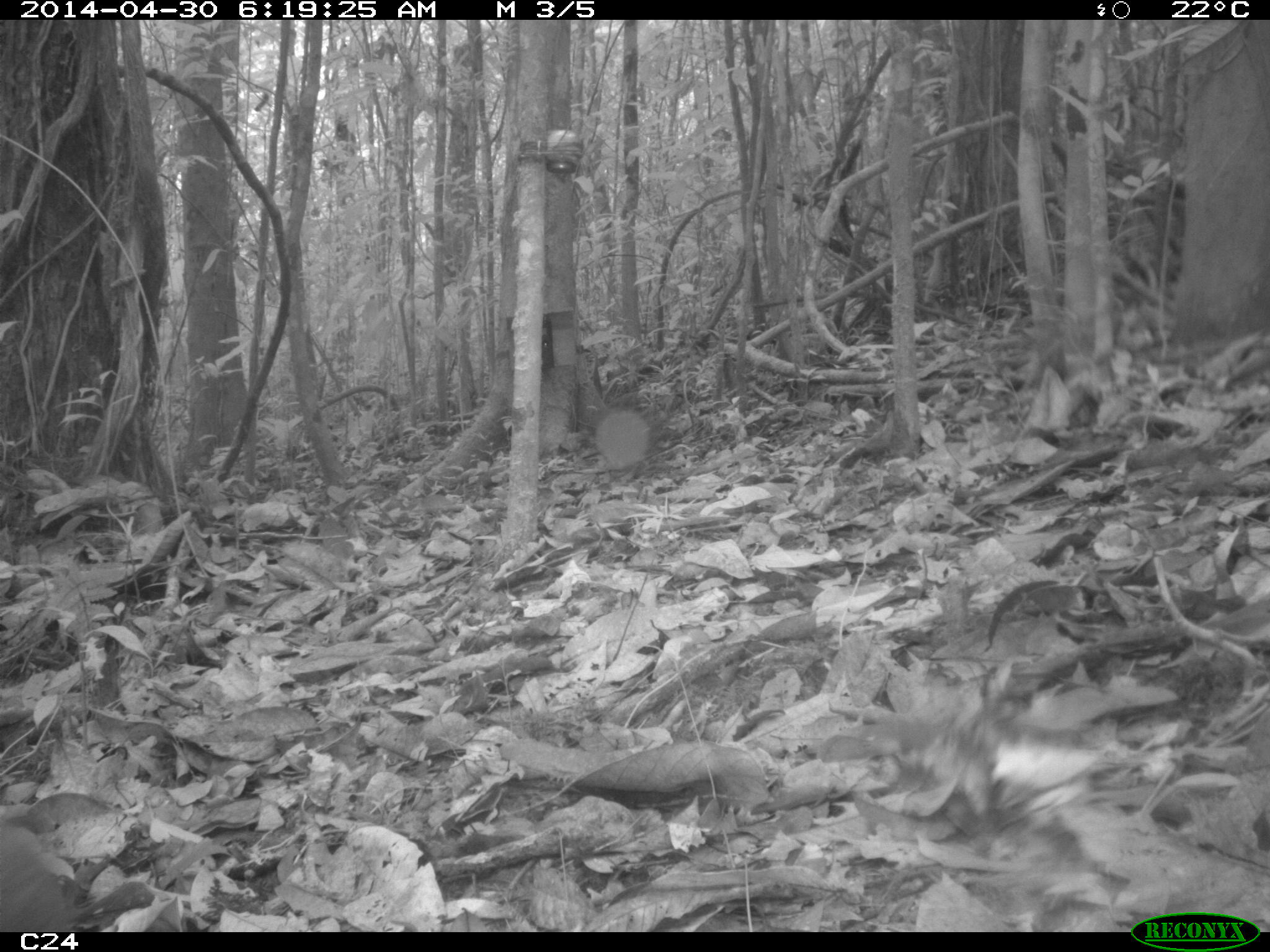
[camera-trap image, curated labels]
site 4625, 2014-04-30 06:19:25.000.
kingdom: Animalia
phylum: Chordata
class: Mammalia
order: Rodentia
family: Dasyproctidae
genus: Dasyprocta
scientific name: Dasyprocta leporina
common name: red-rumped agouti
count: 1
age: adult